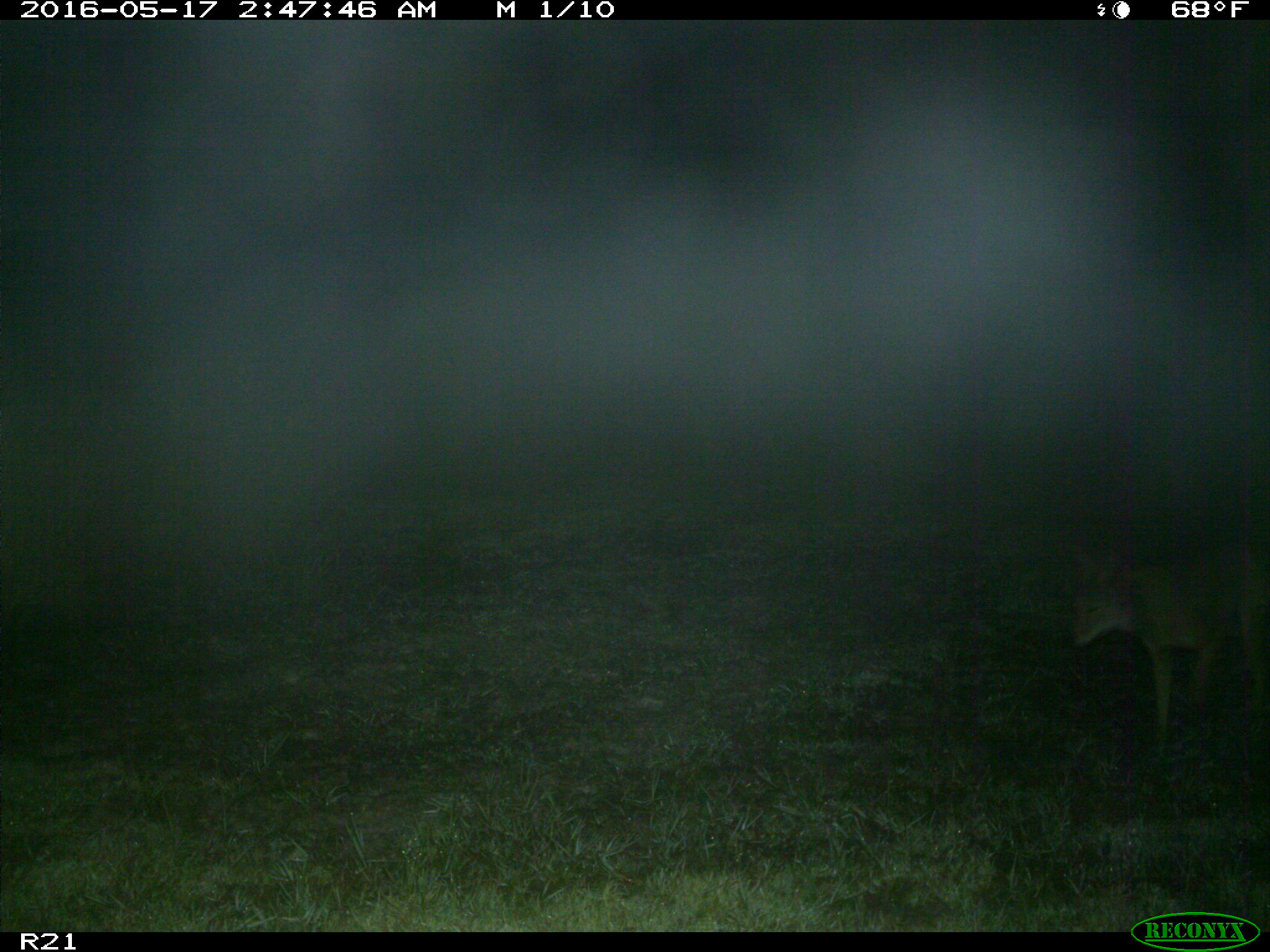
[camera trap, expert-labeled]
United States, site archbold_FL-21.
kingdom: Animalia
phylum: Chordata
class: Mammalia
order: Carnivora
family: Canidae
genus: Canis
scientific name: Canis latrans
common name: coyote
Canis latrans (coyote).